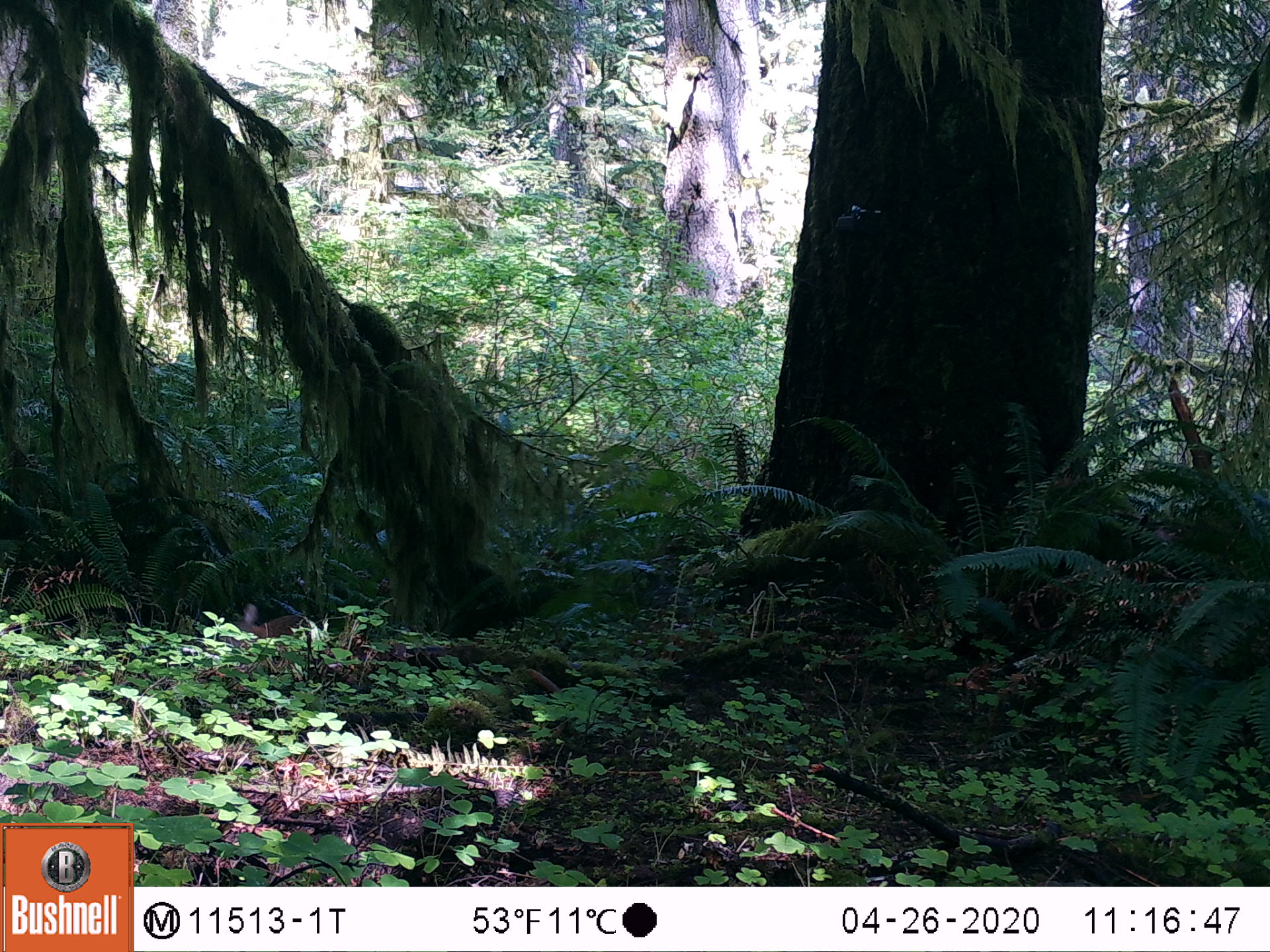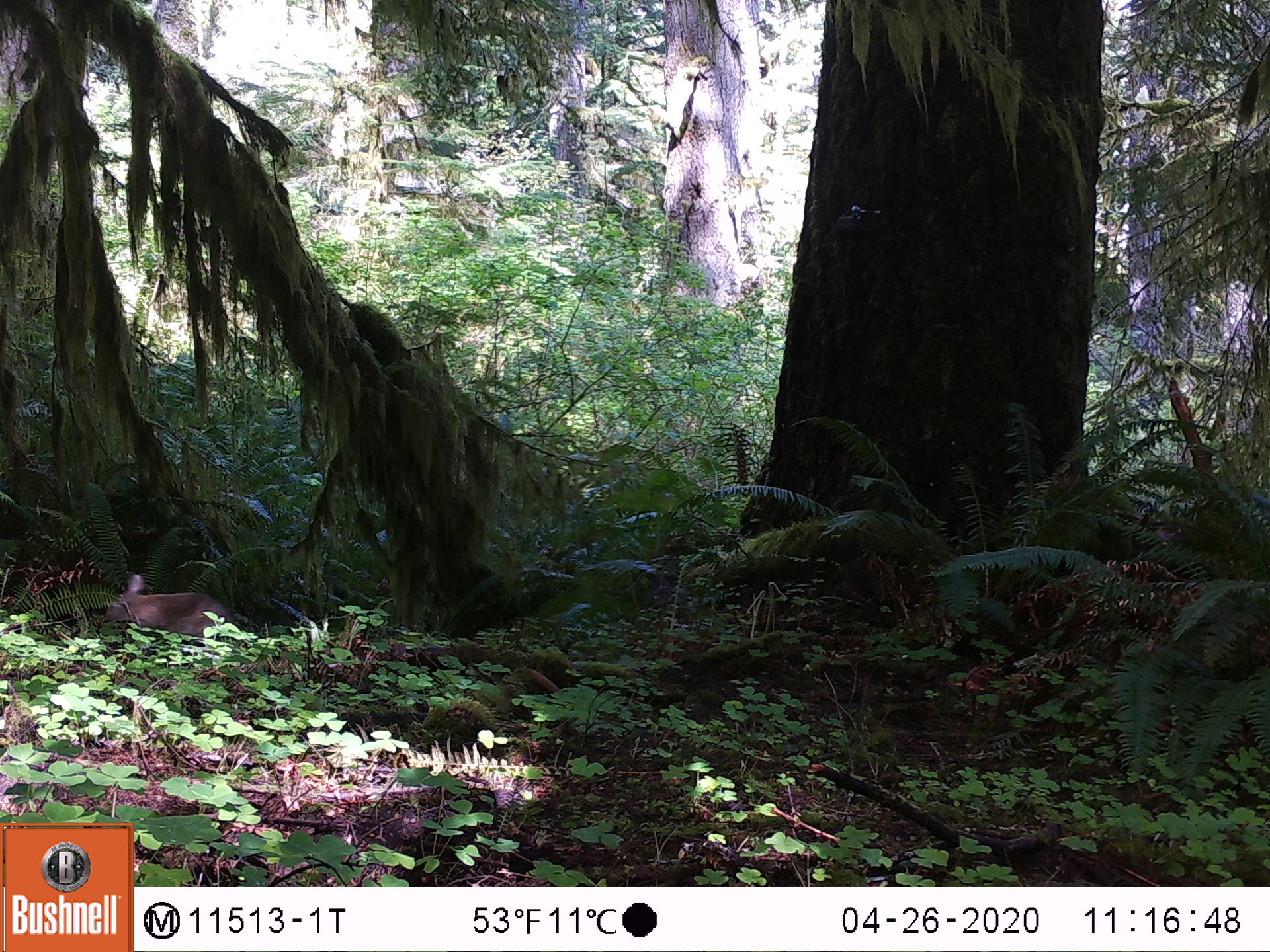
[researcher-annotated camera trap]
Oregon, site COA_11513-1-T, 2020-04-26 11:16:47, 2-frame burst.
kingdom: Animalia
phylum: Chordata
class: Mammalia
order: Lagomorpha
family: Leporidae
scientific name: Leporidae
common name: hares and rabbits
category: leporidae family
Leporidae family (hares and rabbits) (Leporidae).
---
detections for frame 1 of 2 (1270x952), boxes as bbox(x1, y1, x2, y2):
leporidae family: bbox(218, 603, 307, 651)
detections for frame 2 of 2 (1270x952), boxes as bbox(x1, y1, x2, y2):
leporidae family: bbox(102, 570, 236, 640)